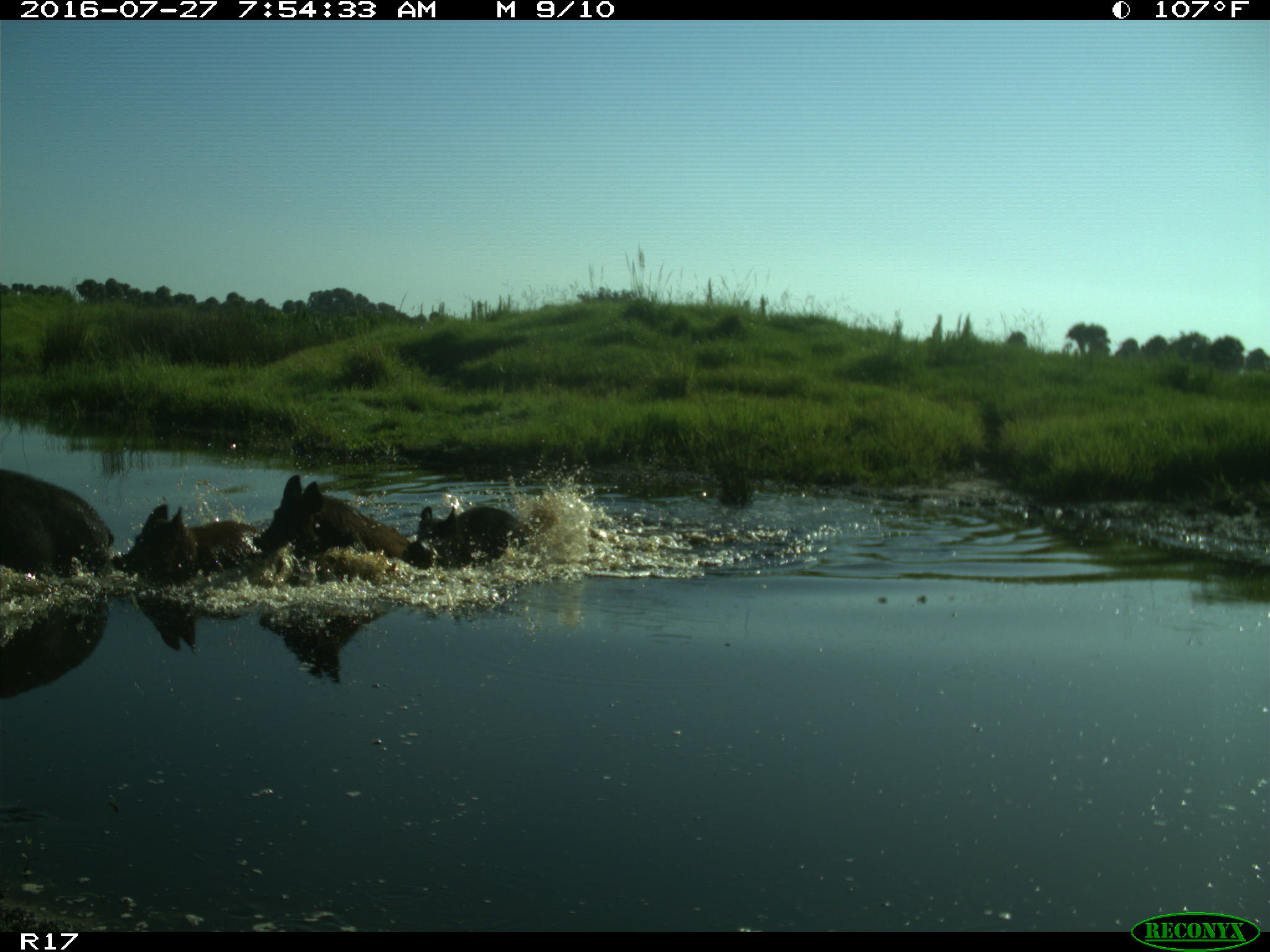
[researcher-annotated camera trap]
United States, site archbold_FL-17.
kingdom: Animalia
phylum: Chordata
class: Mammalia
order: Artiodactyla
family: Suidae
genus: Sus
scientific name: Sus scrofa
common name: wild boar